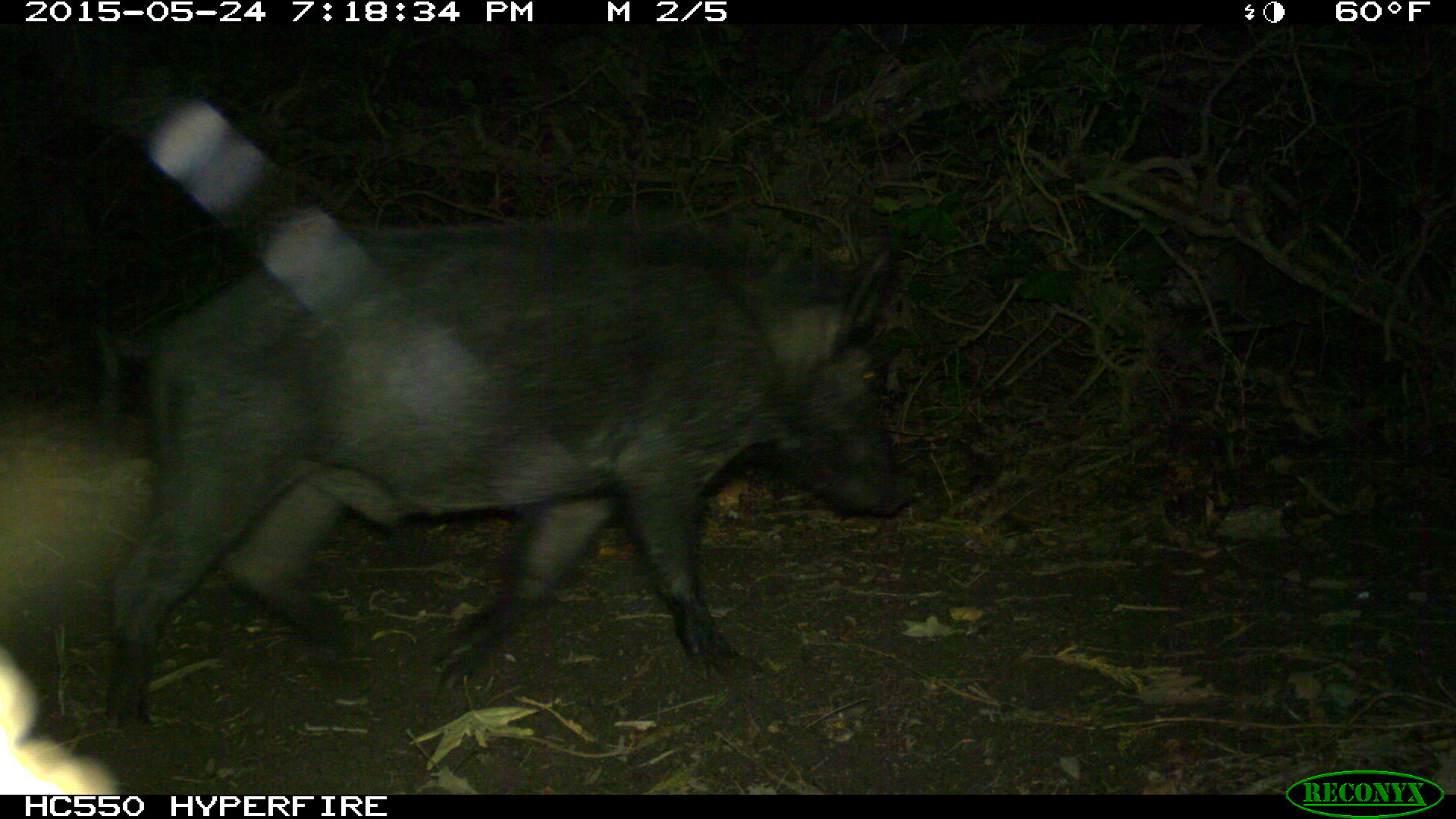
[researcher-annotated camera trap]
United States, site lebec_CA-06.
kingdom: Animalia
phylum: Chordata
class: Mammalia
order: Artiodactyla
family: Suidae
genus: Sus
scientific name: Sus scrofa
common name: wild boar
Sus scrofa (wild boar).